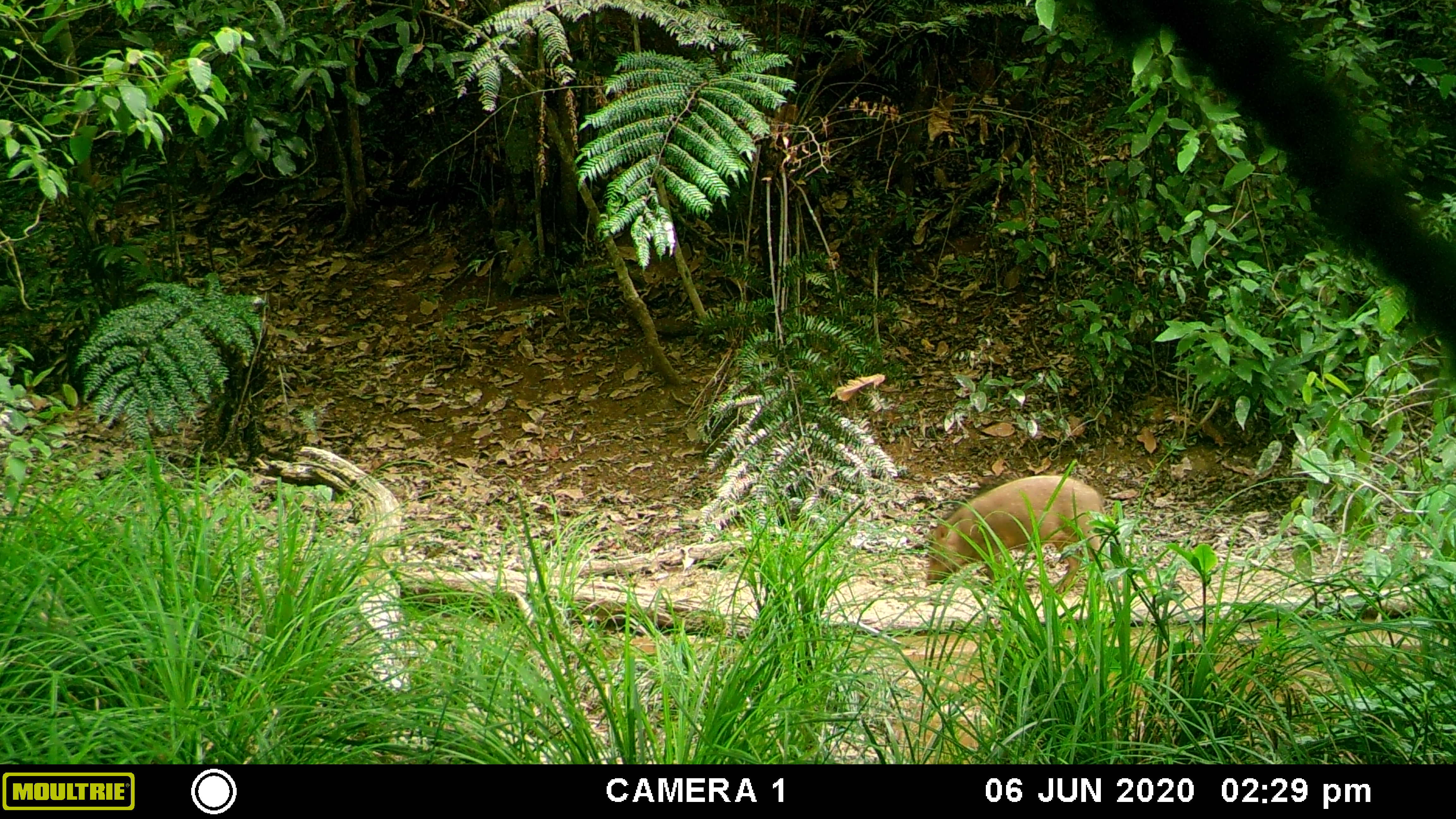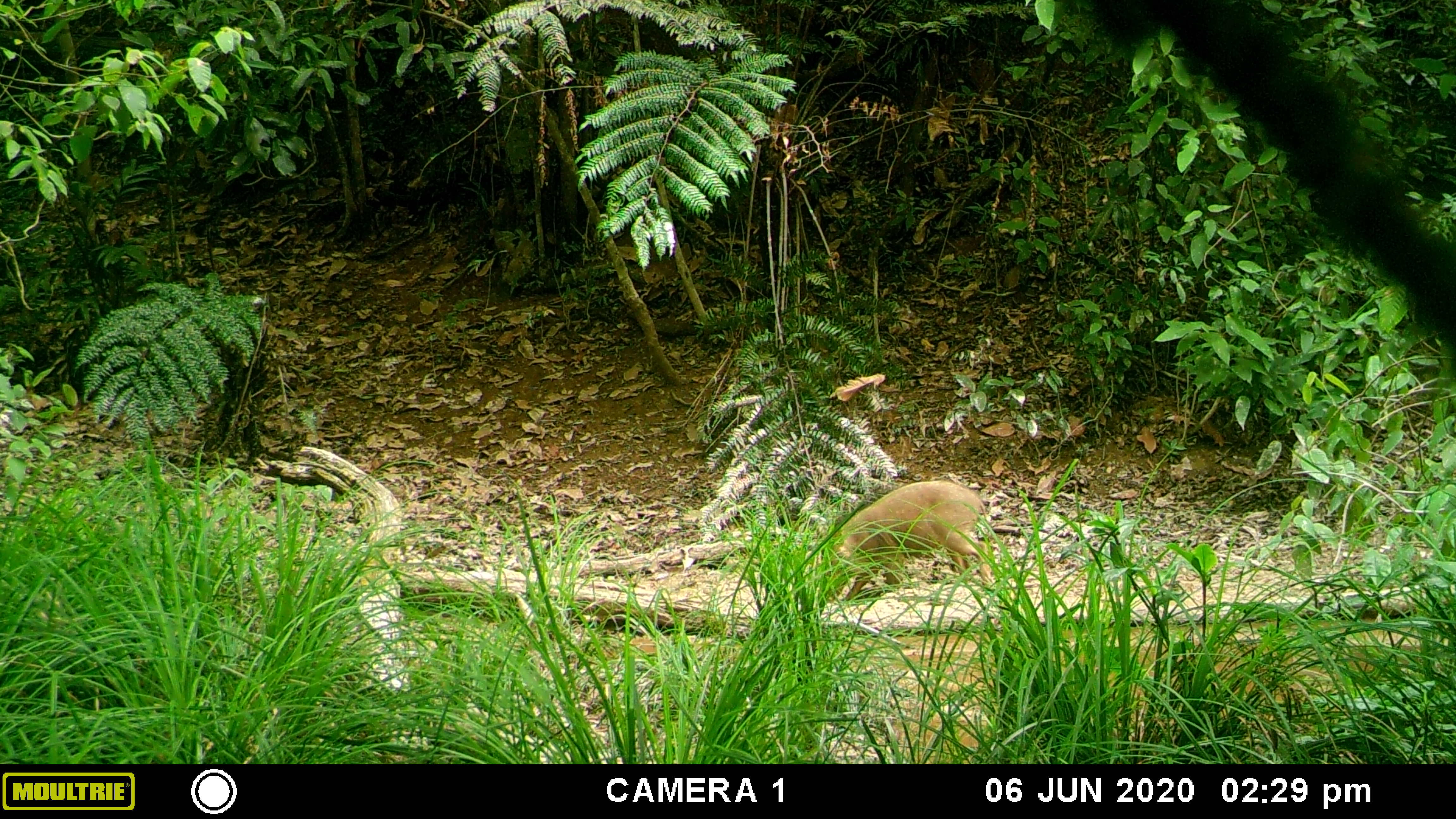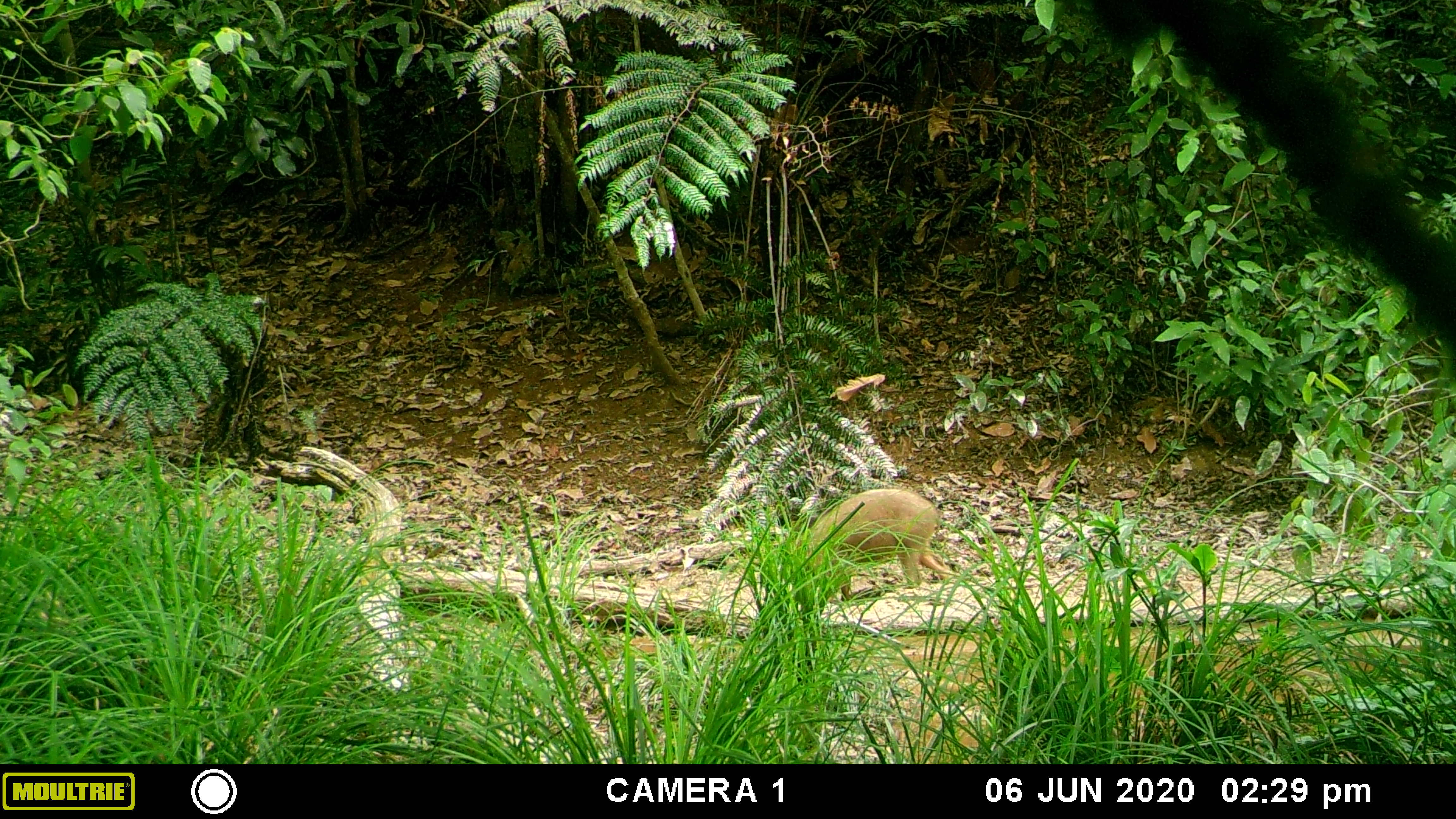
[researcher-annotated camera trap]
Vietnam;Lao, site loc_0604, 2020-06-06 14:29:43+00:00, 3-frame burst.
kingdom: Animalia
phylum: Chordata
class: Mammalia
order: Artiodactyla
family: Suidae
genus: Sus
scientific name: Sus scrofa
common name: eurasian wild pig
Eurasian wild pig (Sus scrofa). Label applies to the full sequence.